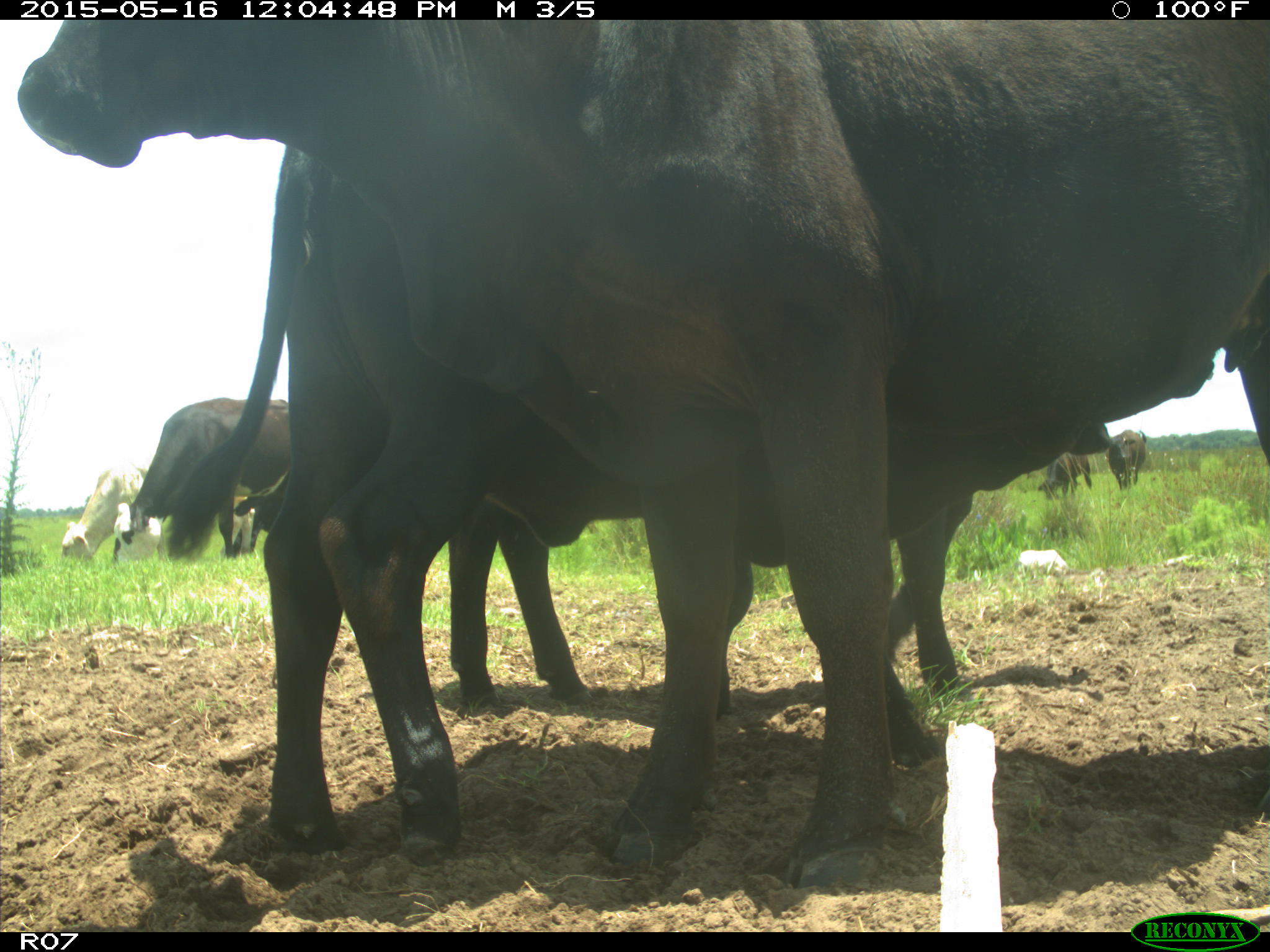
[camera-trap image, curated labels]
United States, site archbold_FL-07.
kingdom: Animalia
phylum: Chordata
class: Mammalia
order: Artiodactyla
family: Bovidae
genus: Bos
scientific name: Bos taurus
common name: domestic cow